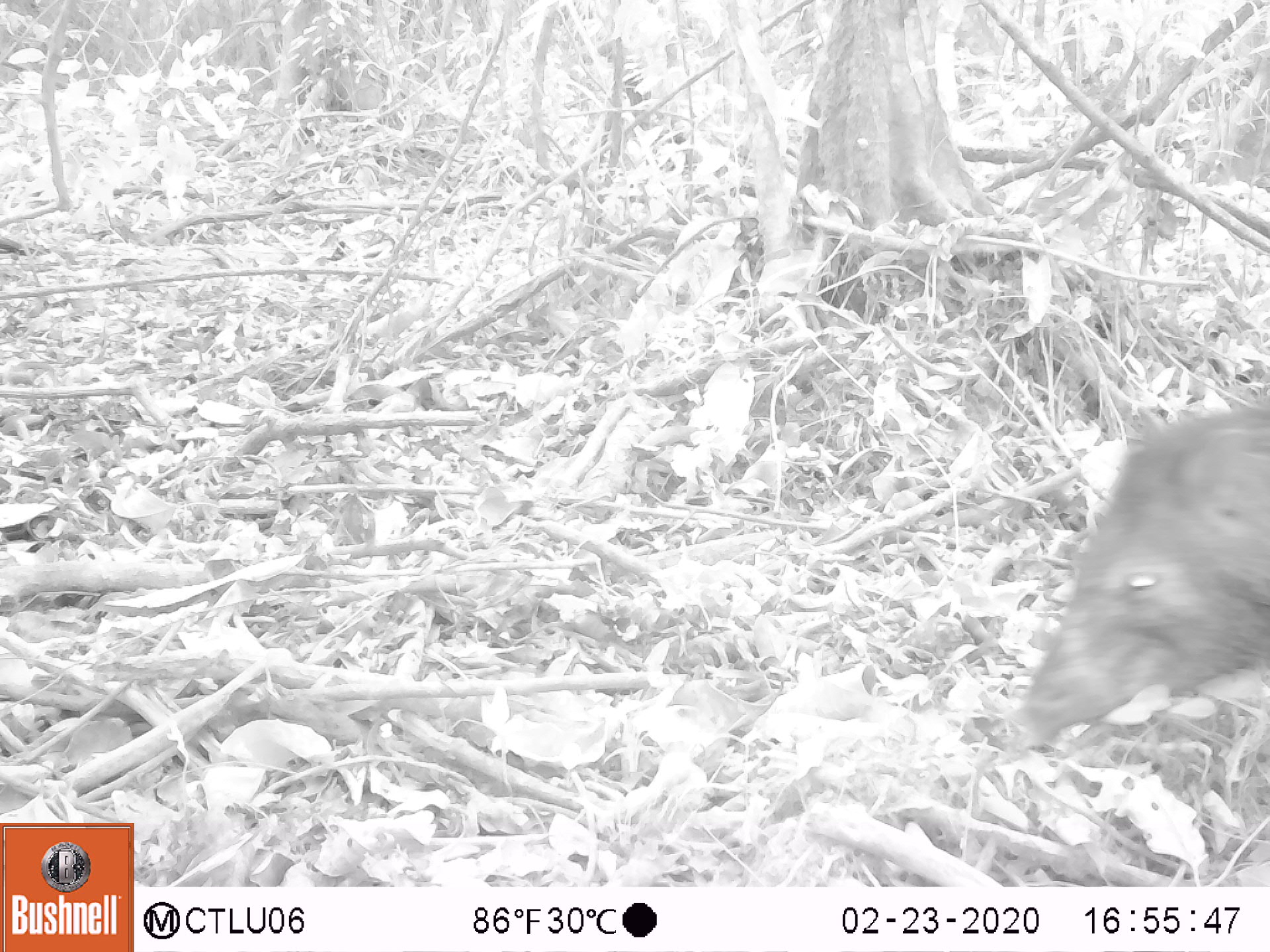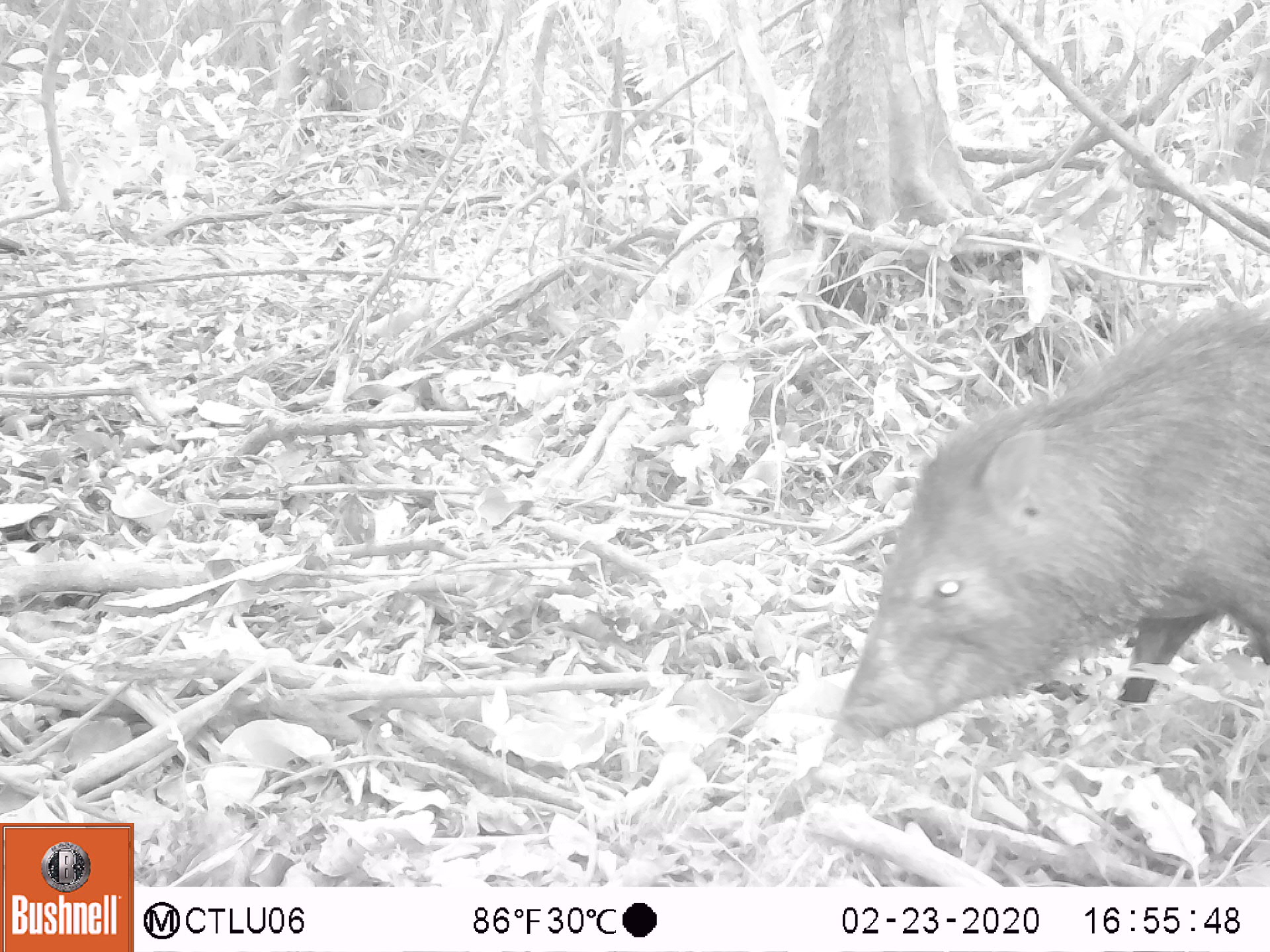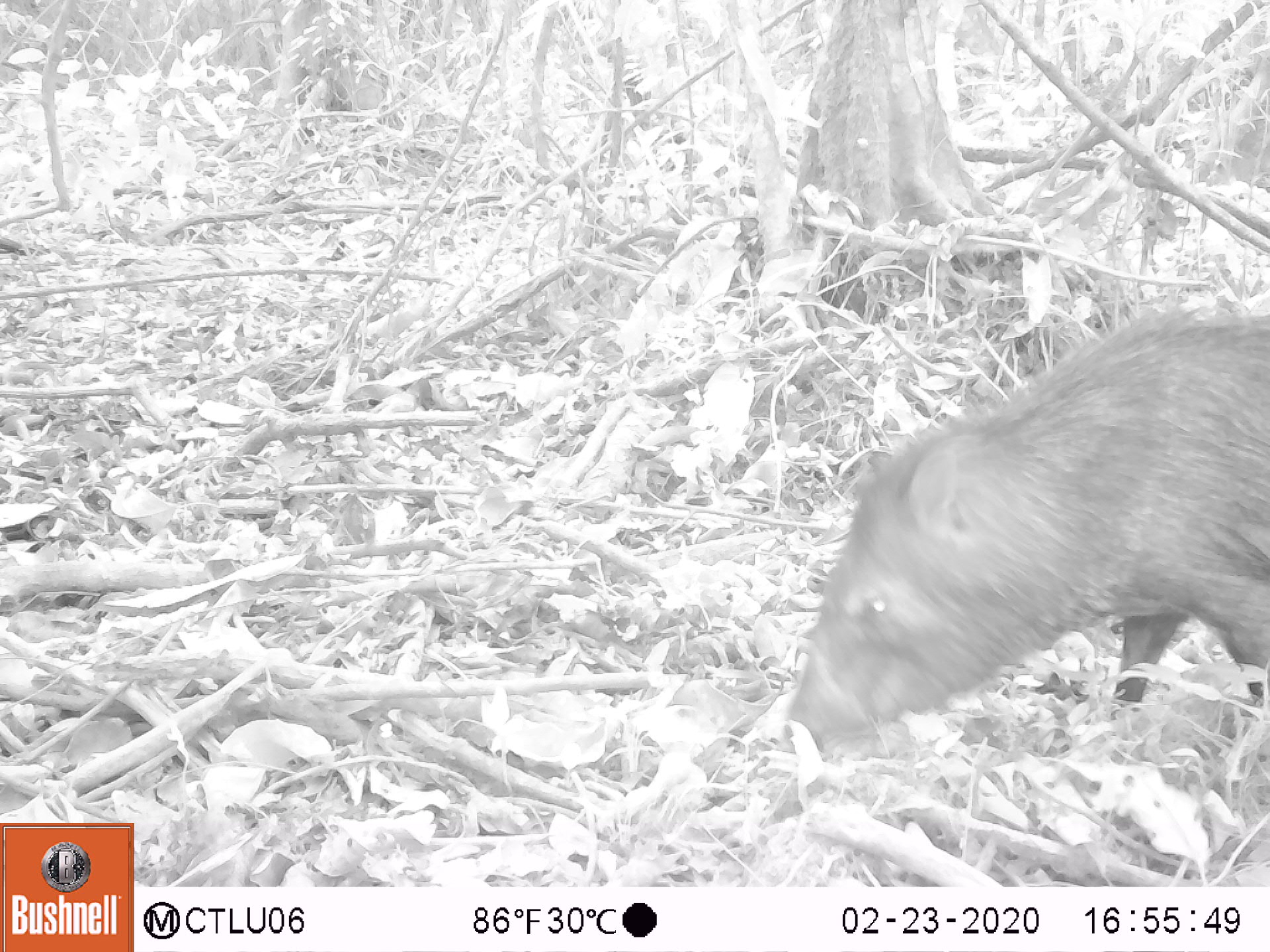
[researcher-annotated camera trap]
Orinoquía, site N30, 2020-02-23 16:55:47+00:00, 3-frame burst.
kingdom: Animalia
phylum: Chordata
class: Mammalia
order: Artiodactyla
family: Tayassuidae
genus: Pecari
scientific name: Pecari tajacu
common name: collared peccary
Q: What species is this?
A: Collared peccary (Pecari tajacu).